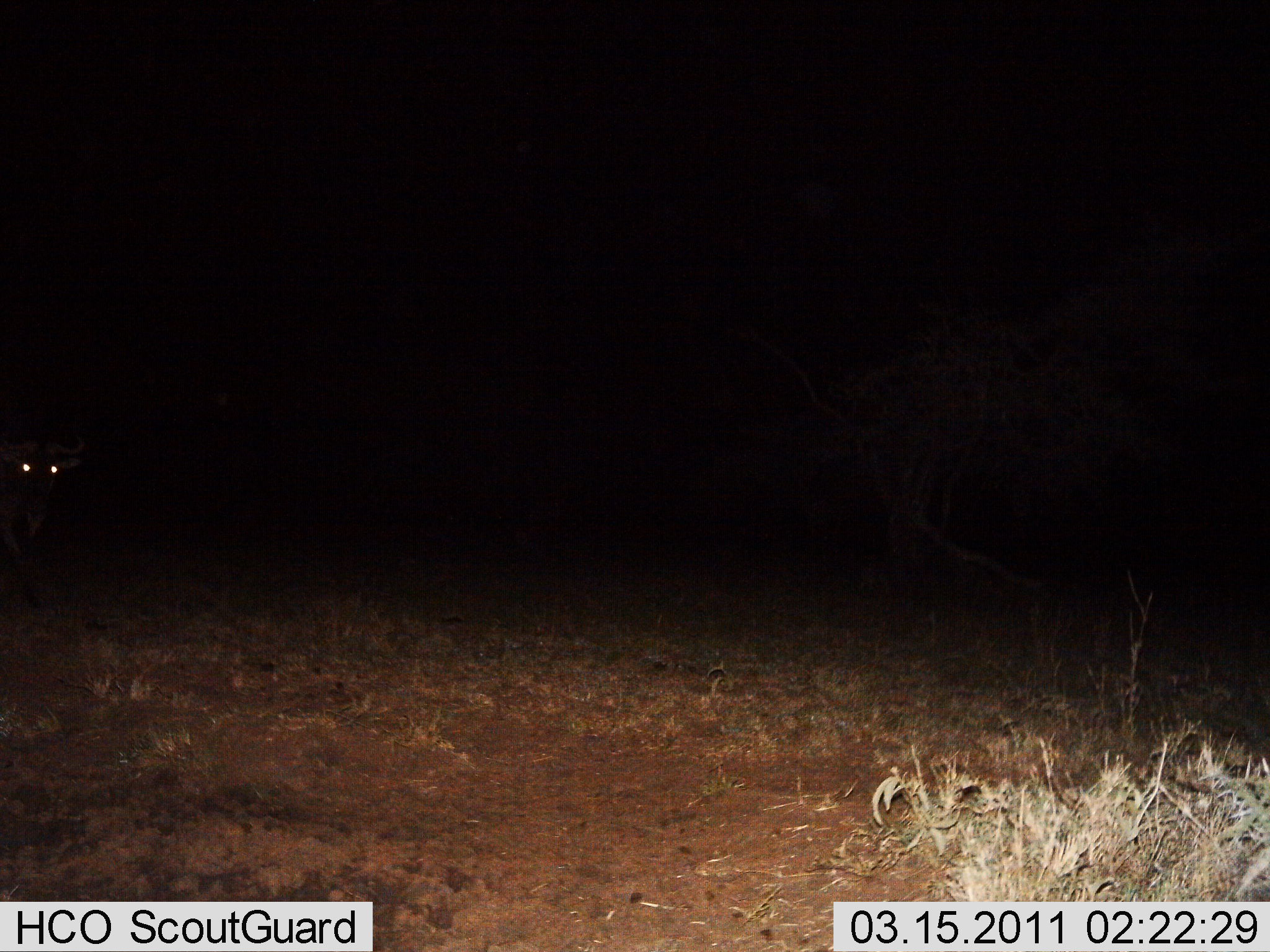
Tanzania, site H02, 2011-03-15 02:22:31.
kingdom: Animalia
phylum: Chordata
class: Mammalia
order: Artiodactyla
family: Bovidae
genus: Connochaetes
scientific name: Connochaetes taurinus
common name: blue wildebeest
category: wildebeest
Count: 1.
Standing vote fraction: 36%.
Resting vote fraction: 0%.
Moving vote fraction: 64%.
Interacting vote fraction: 0%.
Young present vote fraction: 0%.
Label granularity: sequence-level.